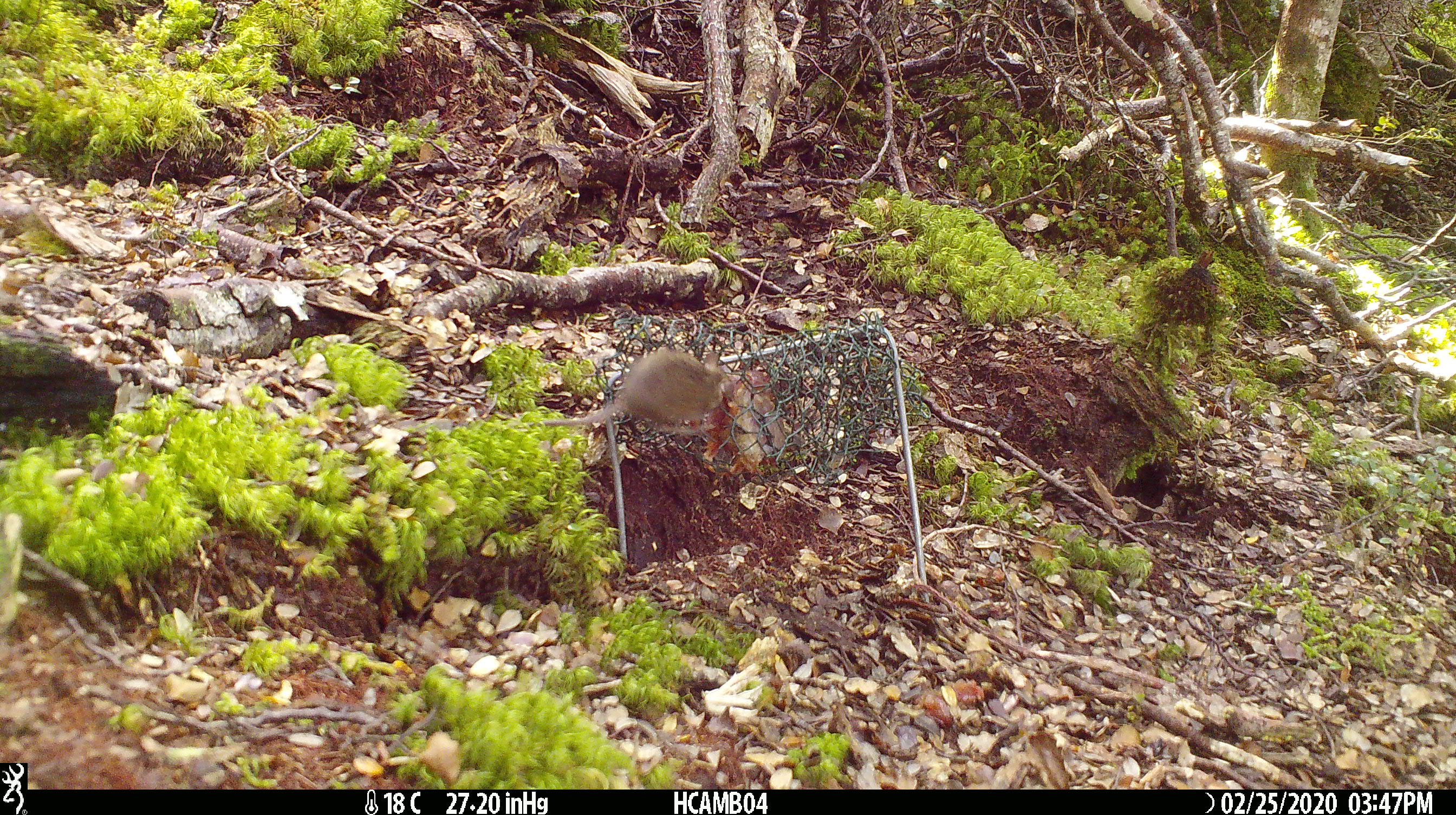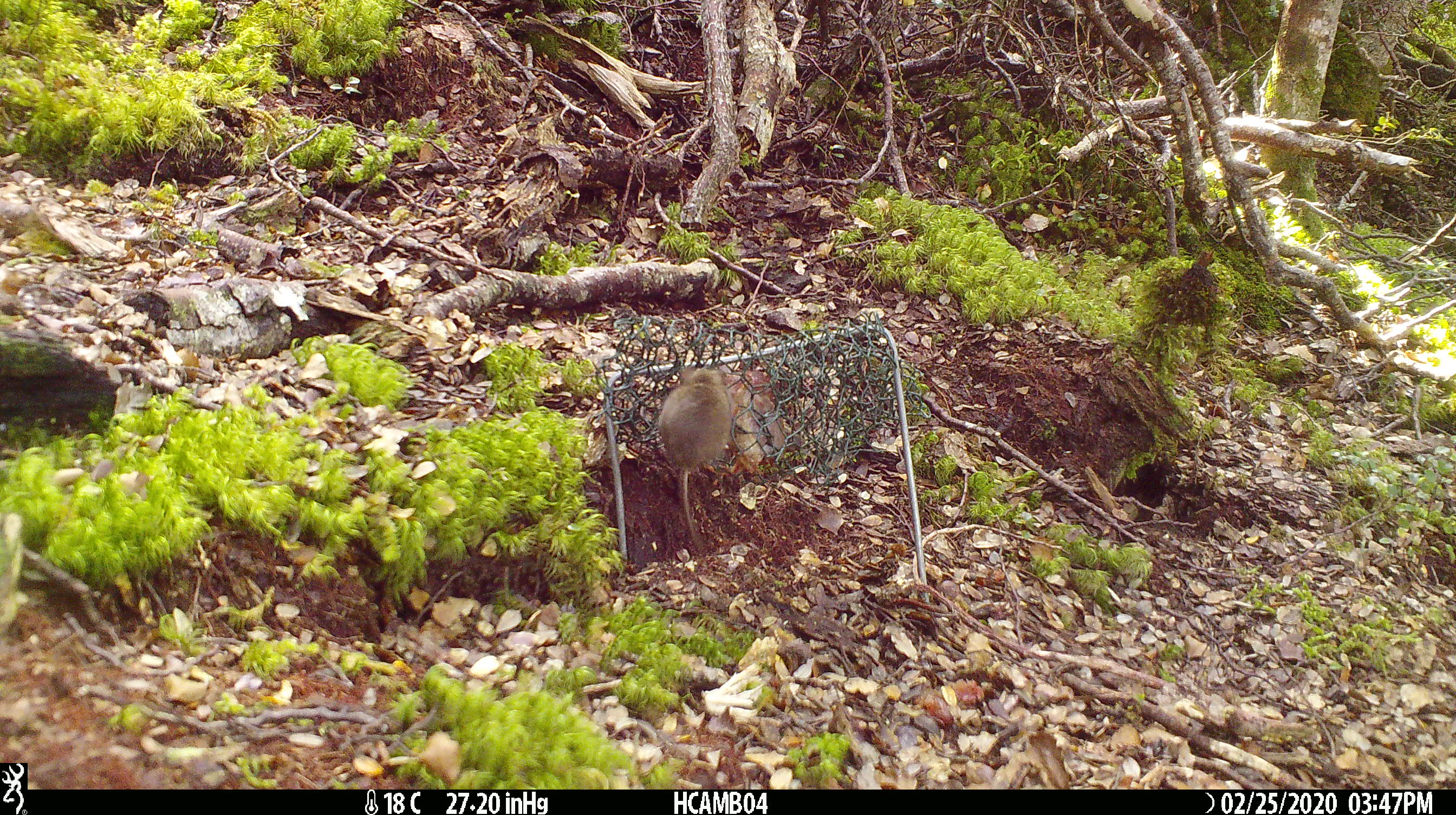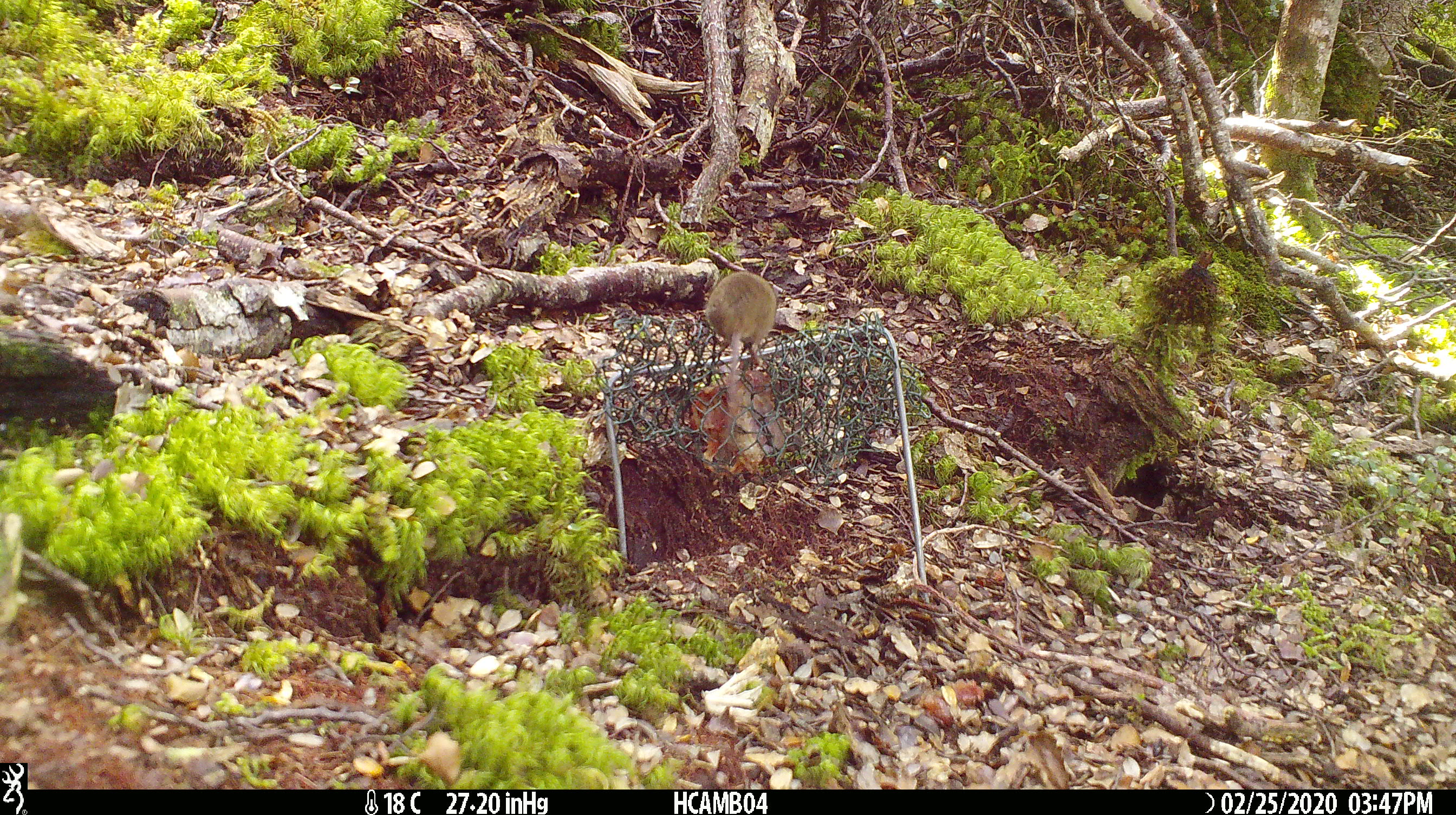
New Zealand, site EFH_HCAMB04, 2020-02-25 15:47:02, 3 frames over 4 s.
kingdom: Animalia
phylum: Chordata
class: Mammalia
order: Rodentia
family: Muridae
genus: Mus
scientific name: Mus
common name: mouse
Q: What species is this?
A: Mouse (Mus).